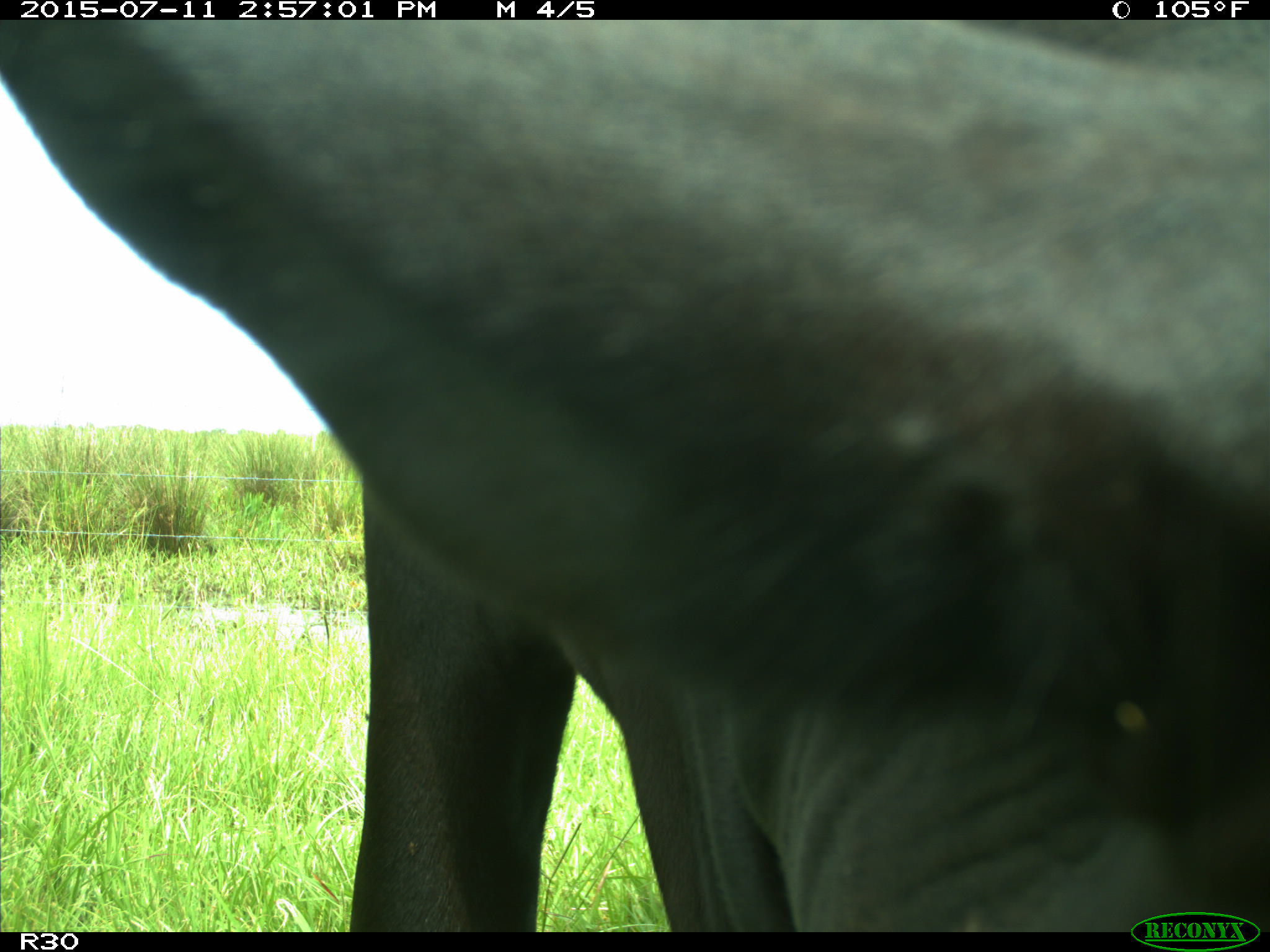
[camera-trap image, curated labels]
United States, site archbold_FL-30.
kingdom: Animalia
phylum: Chordata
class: Mammalia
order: Artiodactyla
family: Bovidae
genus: Bos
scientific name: Bos taurus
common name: domestic cow